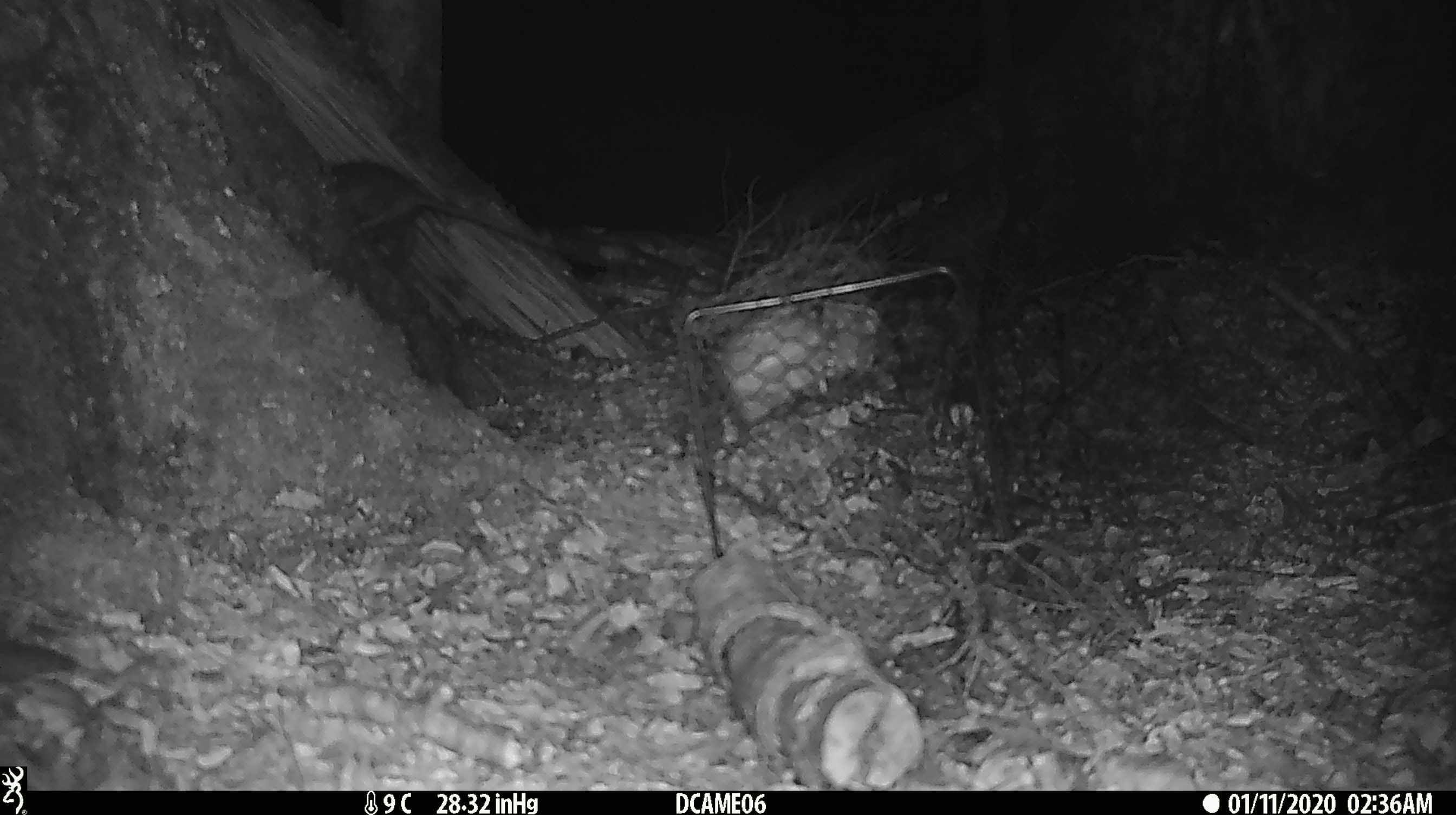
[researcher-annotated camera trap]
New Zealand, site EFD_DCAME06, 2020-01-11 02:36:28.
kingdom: Animalia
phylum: Chordata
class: Mammalia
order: Rodentia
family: Muridae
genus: Rattus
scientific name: Rattus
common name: rat